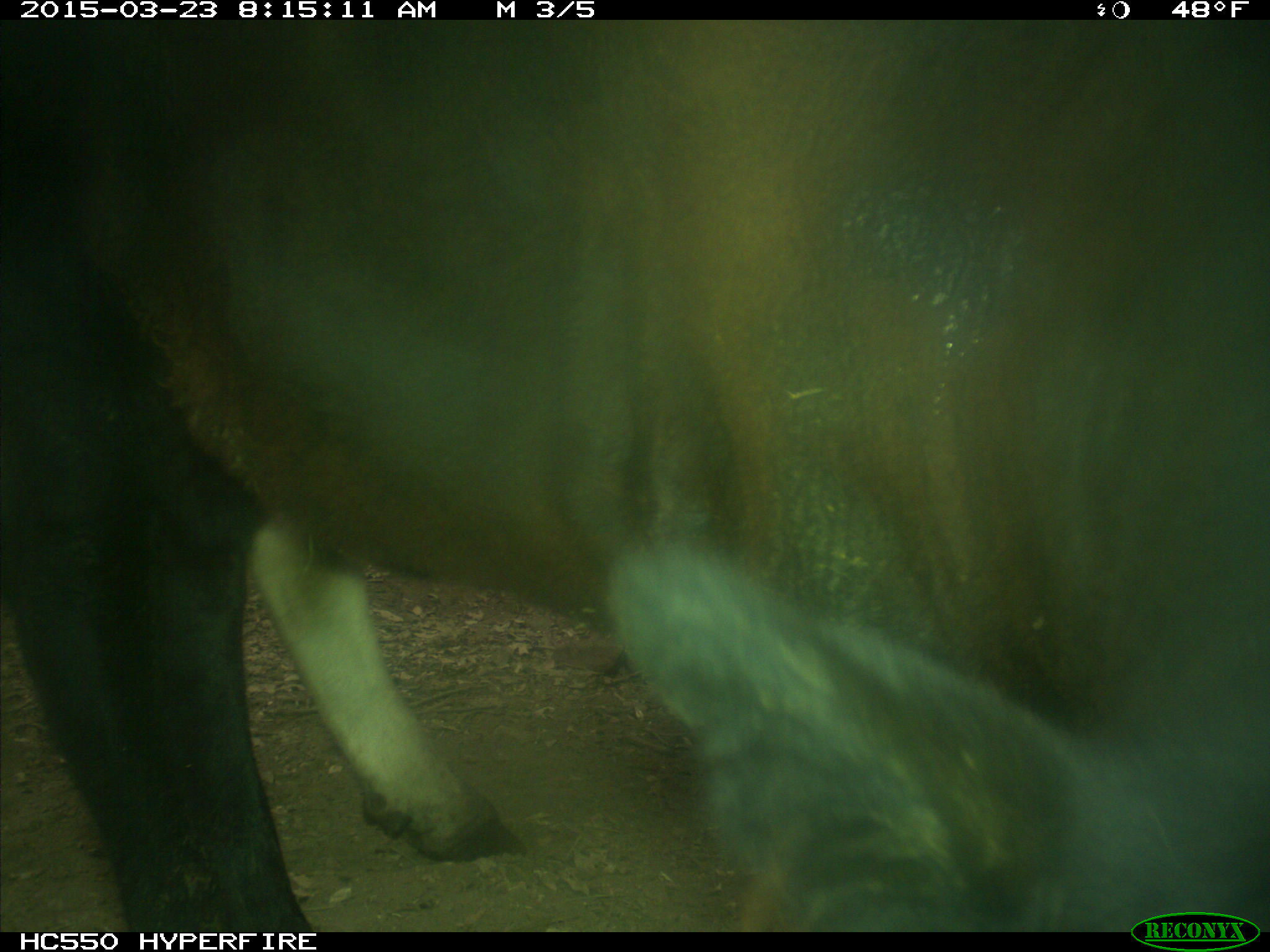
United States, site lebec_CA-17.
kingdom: Animalia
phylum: Chordata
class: Mammalia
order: Artiodactyla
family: Bovidae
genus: Bos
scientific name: Bos taurus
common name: domestic cow